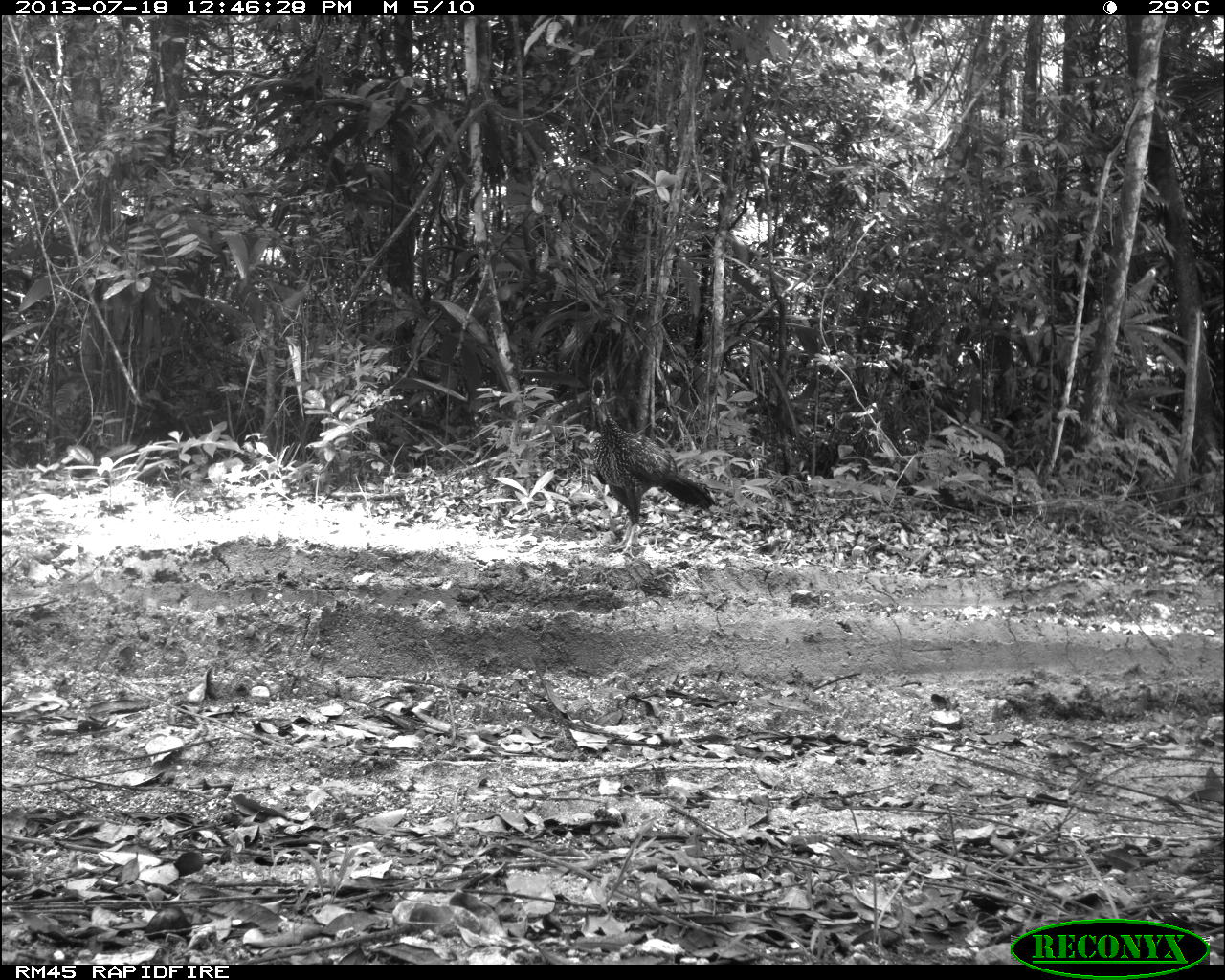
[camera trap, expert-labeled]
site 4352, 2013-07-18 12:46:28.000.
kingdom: Animalia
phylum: Chordata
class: Aves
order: Galliformes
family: Cracidae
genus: Penelope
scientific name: Penelope purpurascens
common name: crested guan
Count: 1.